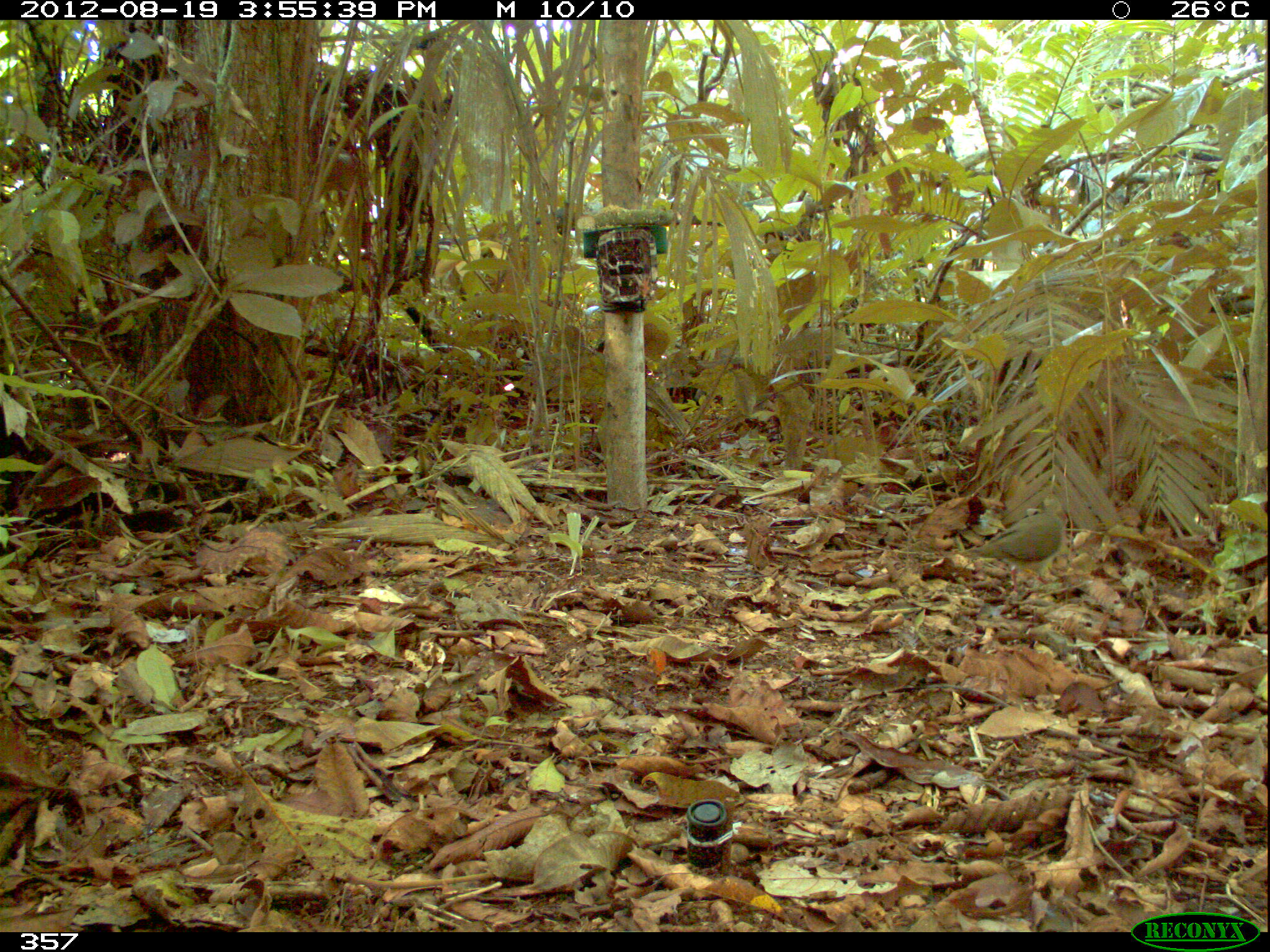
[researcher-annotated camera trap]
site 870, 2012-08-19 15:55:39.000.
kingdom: Animalia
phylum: Chordata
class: Aves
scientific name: Aves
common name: bird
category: unknown bird